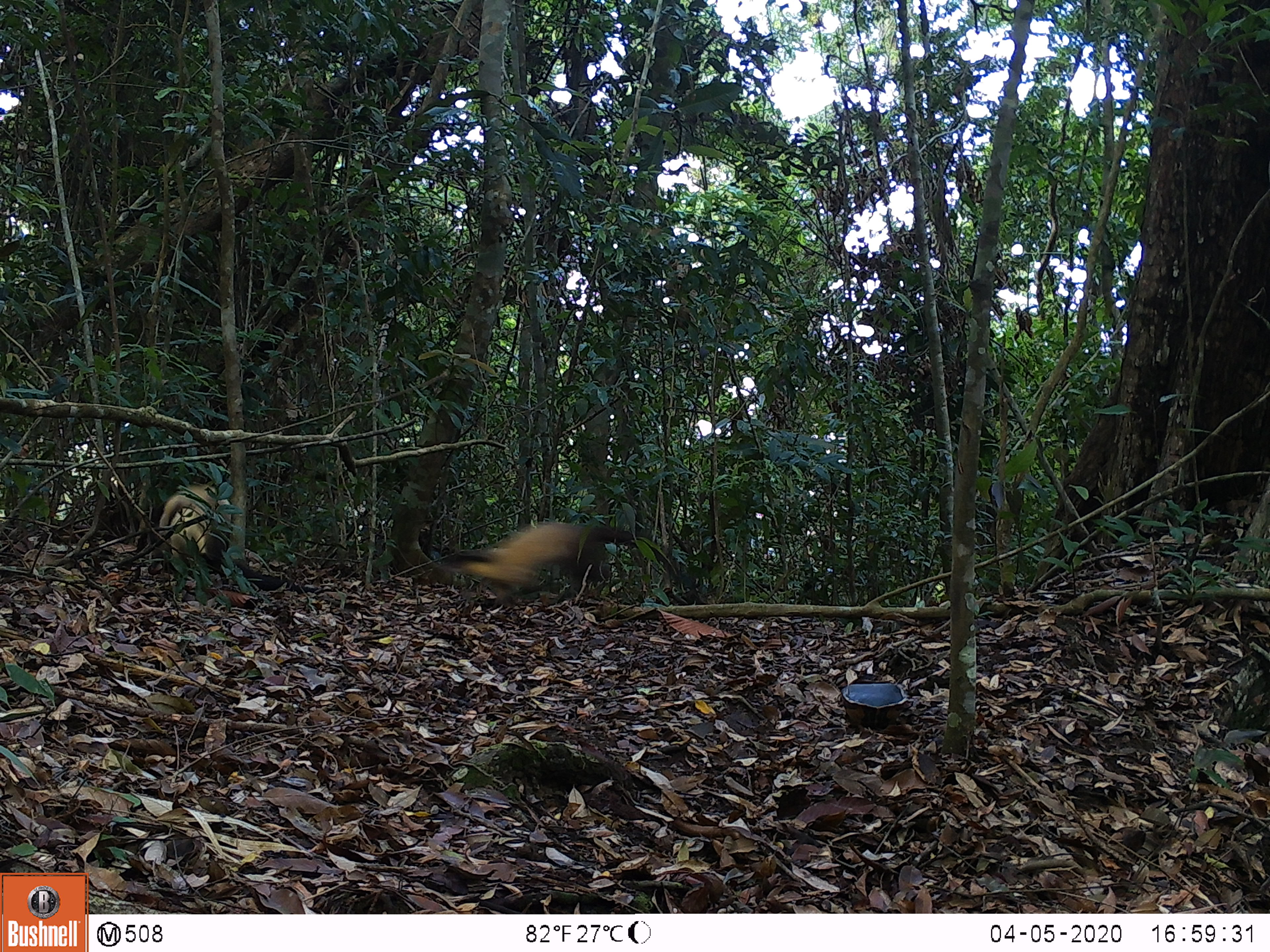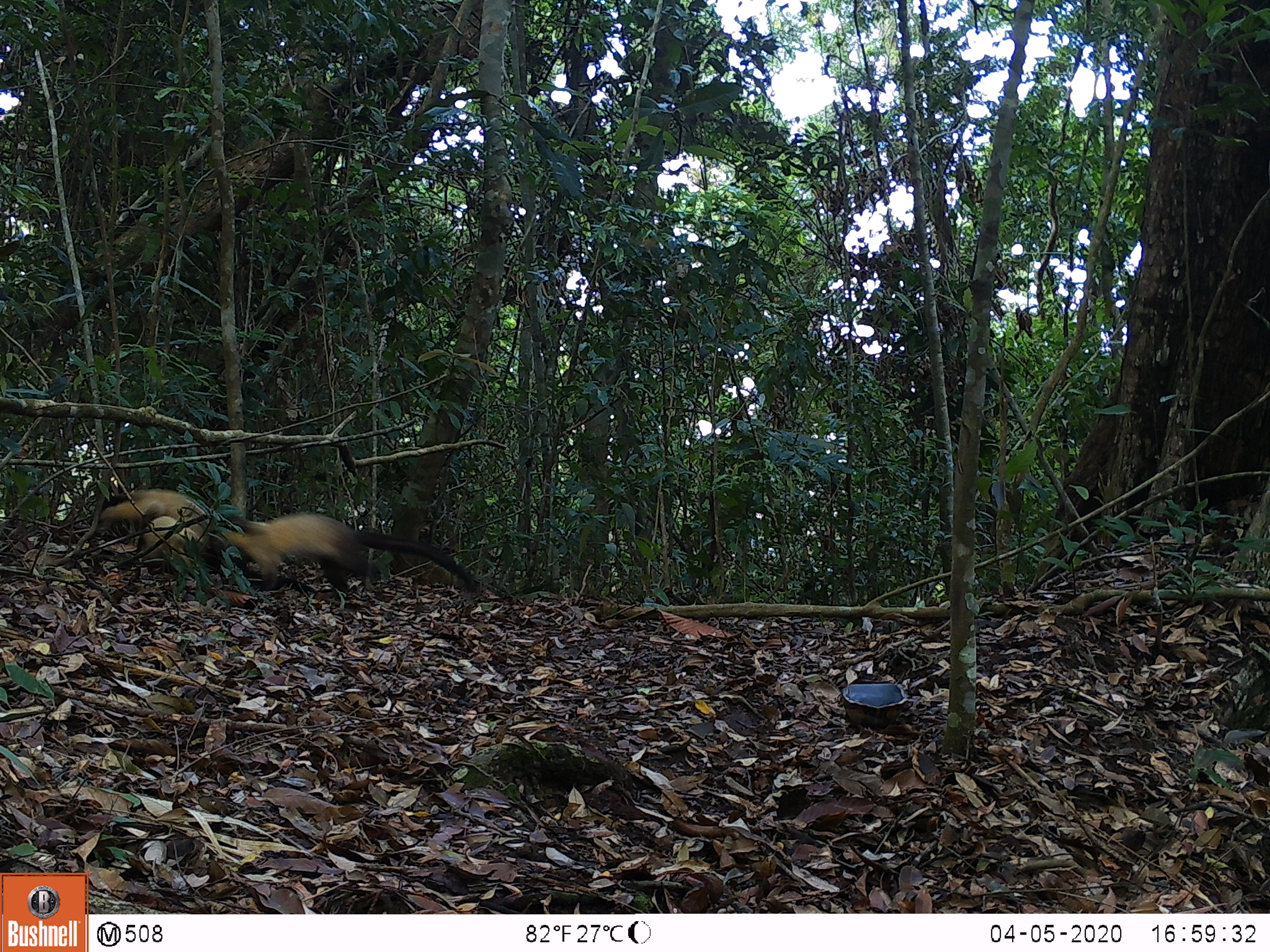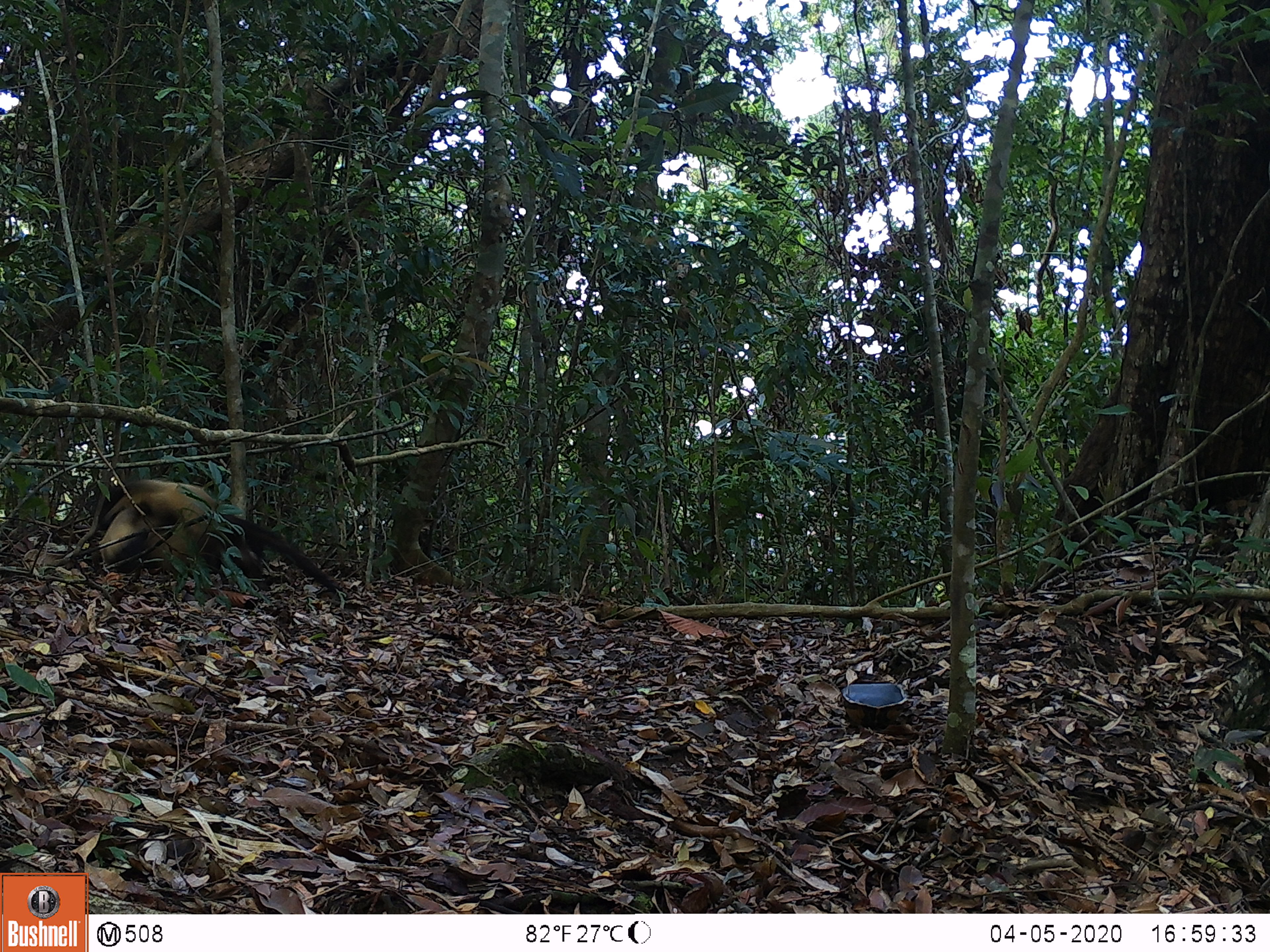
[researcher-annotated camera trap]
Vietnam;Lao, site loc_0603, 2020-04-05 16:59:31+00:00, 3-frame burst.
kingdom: Animalia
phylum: Chordata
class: Mammalia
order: Carnivora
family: Mustelidae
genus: Martes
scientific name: Martes flavigula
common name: yellow-throated marten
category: yellow throated marten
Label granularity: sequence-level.